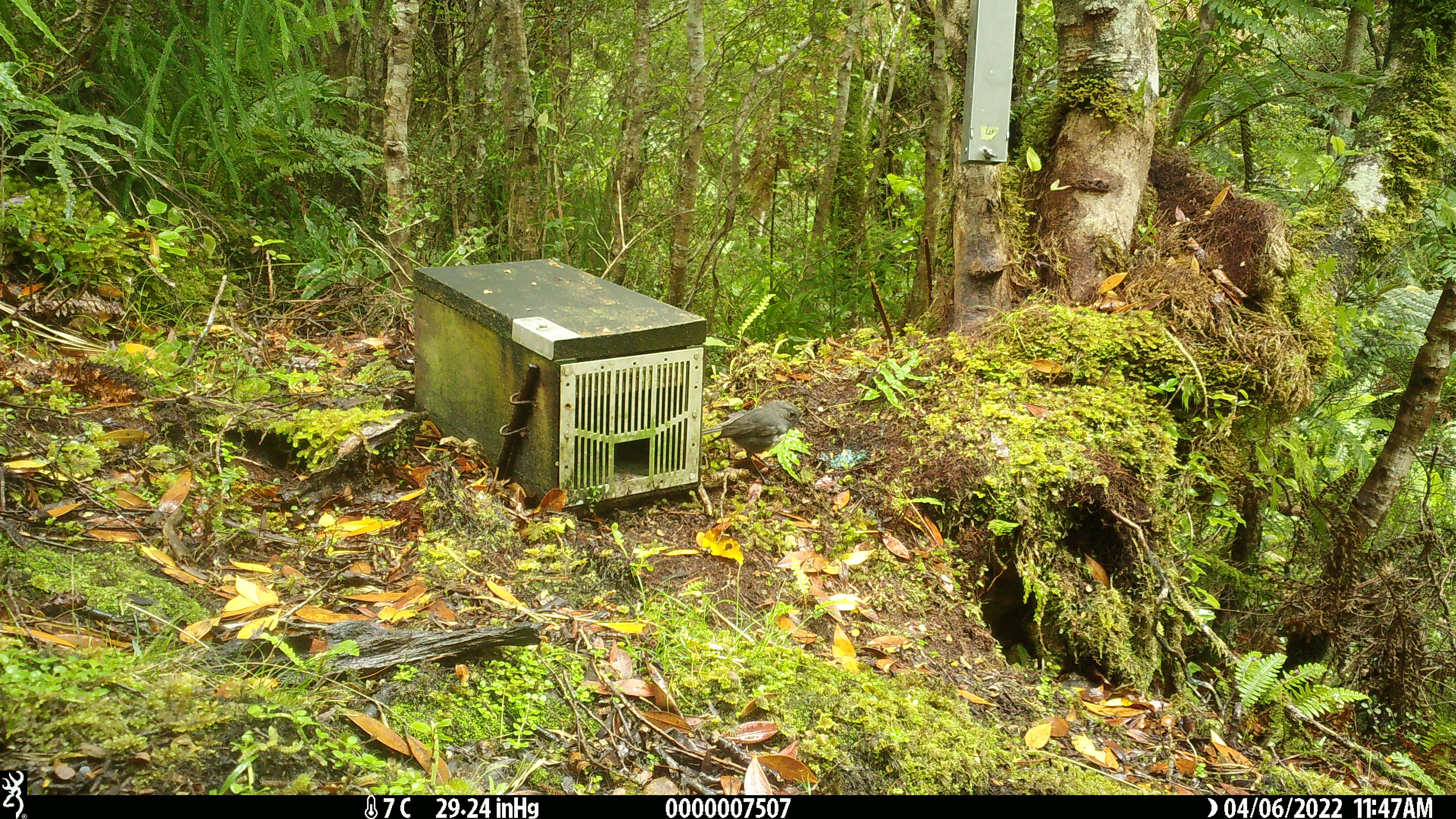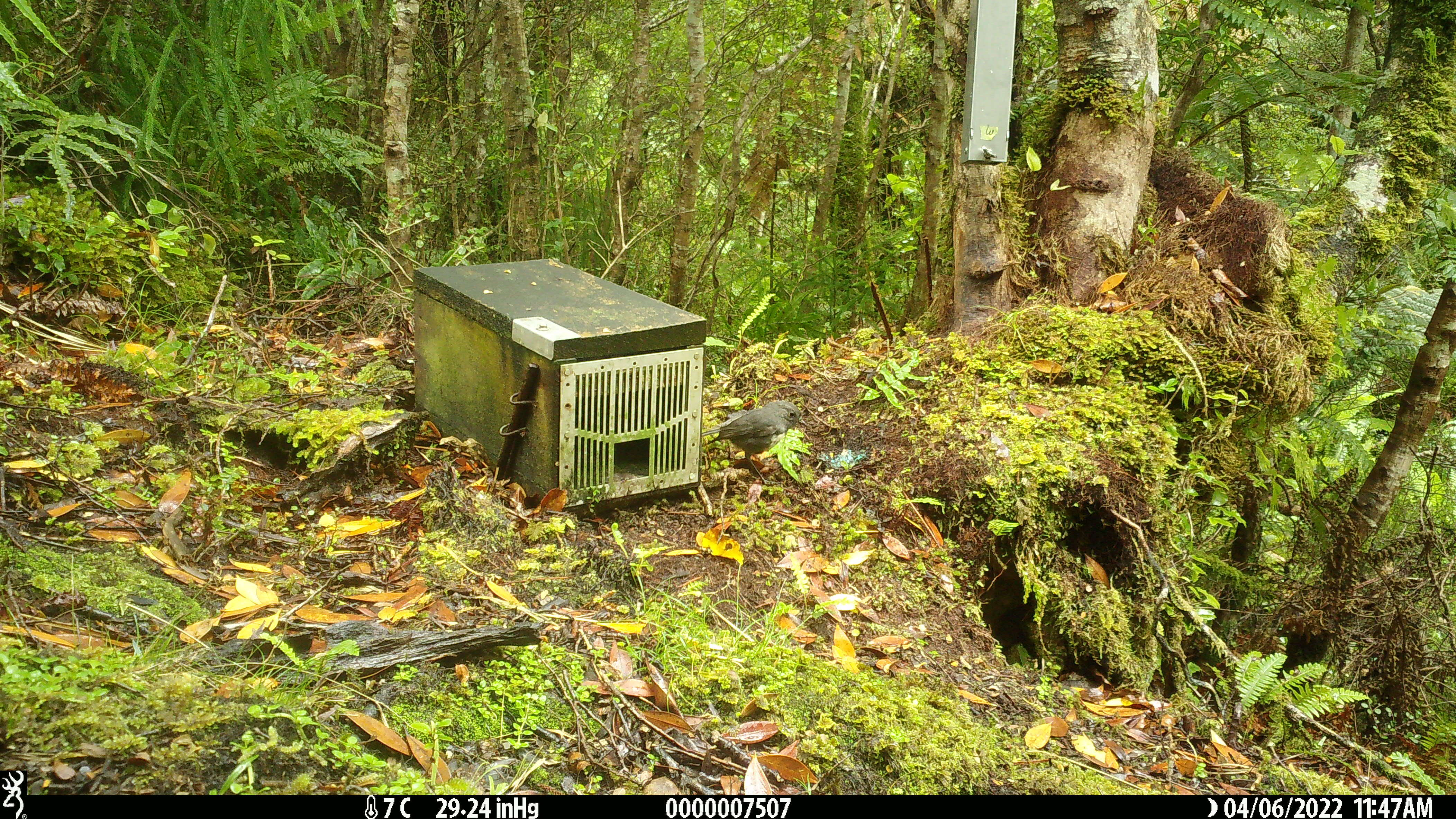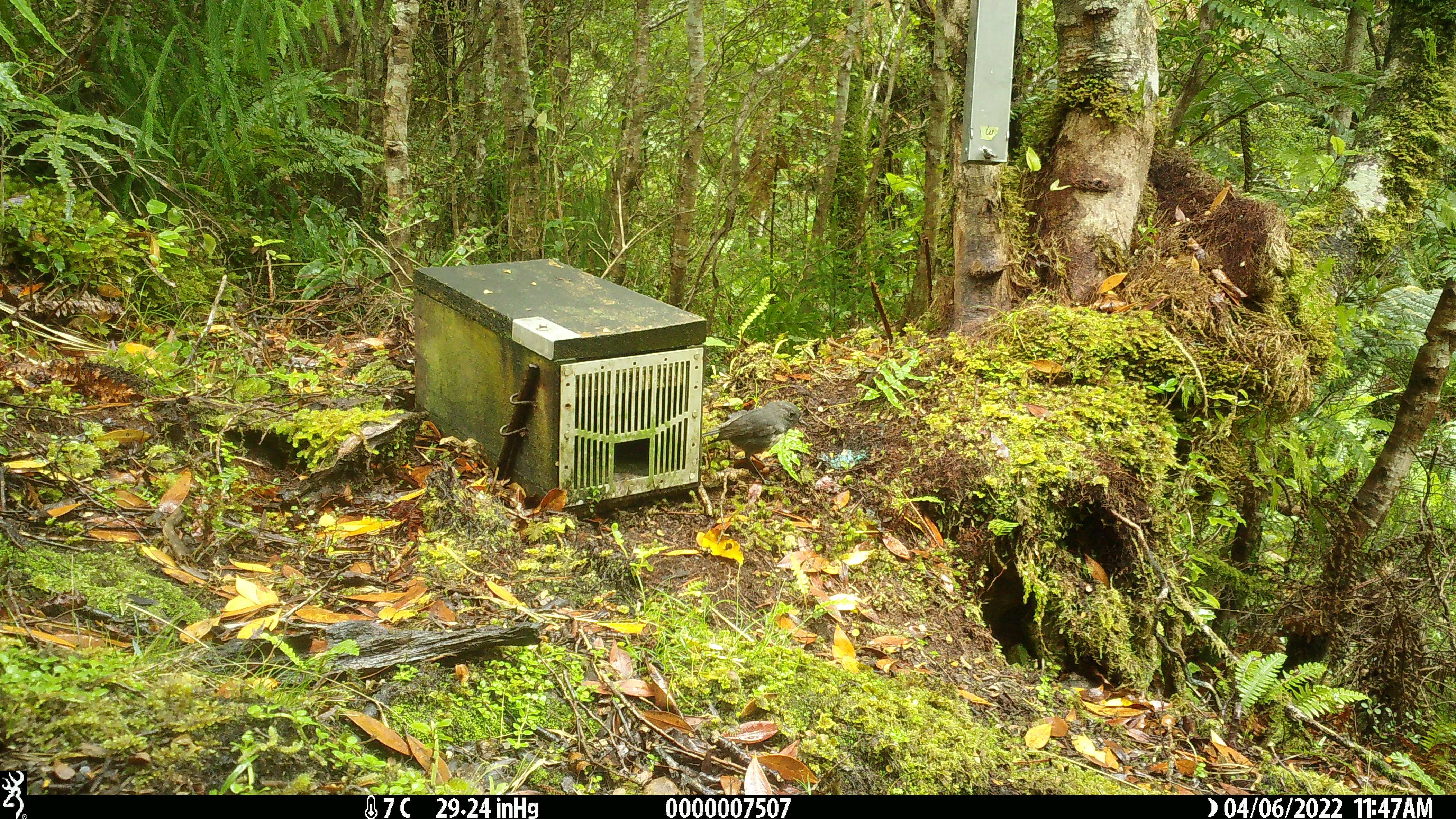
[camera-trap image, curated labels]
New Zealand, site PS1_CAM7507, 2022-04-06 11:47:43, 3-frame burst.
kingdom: Animalia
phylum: Chordata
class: Aves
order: Passeriformes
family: Petroicidae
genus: Petroica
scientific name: Petroica australis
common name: new zealand robin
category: robin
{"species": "robin (new zealand robin) (Petroica australis)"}